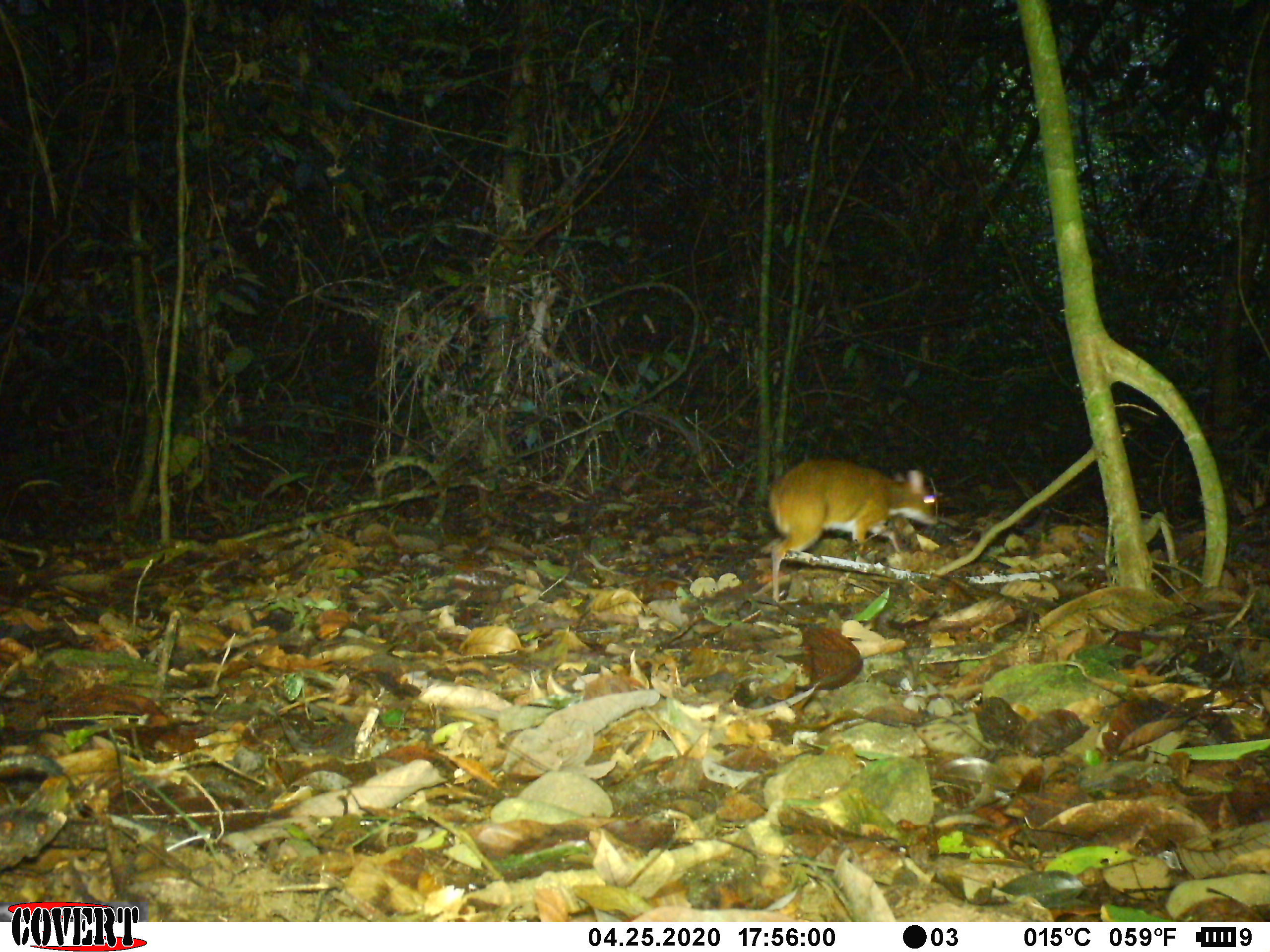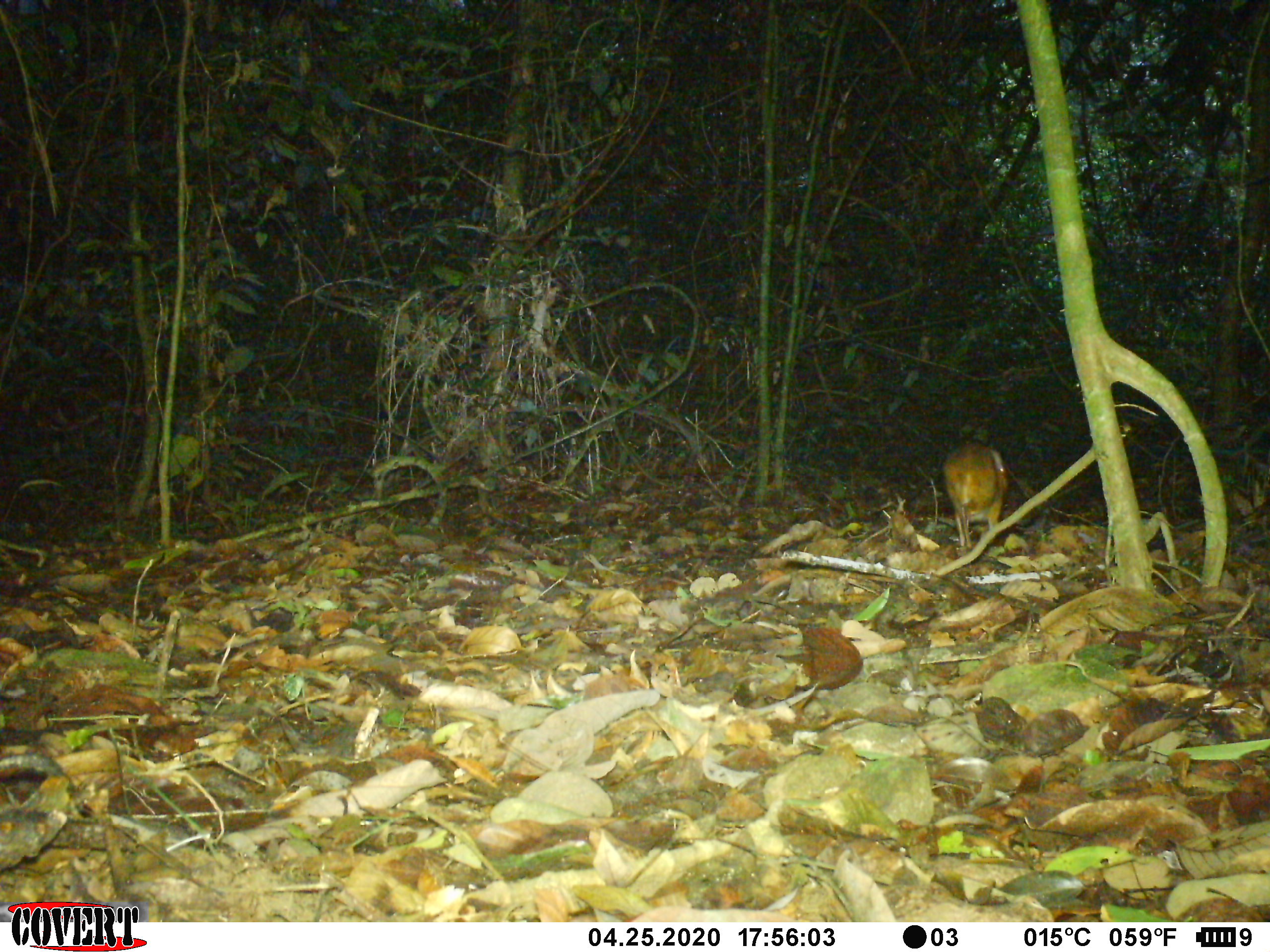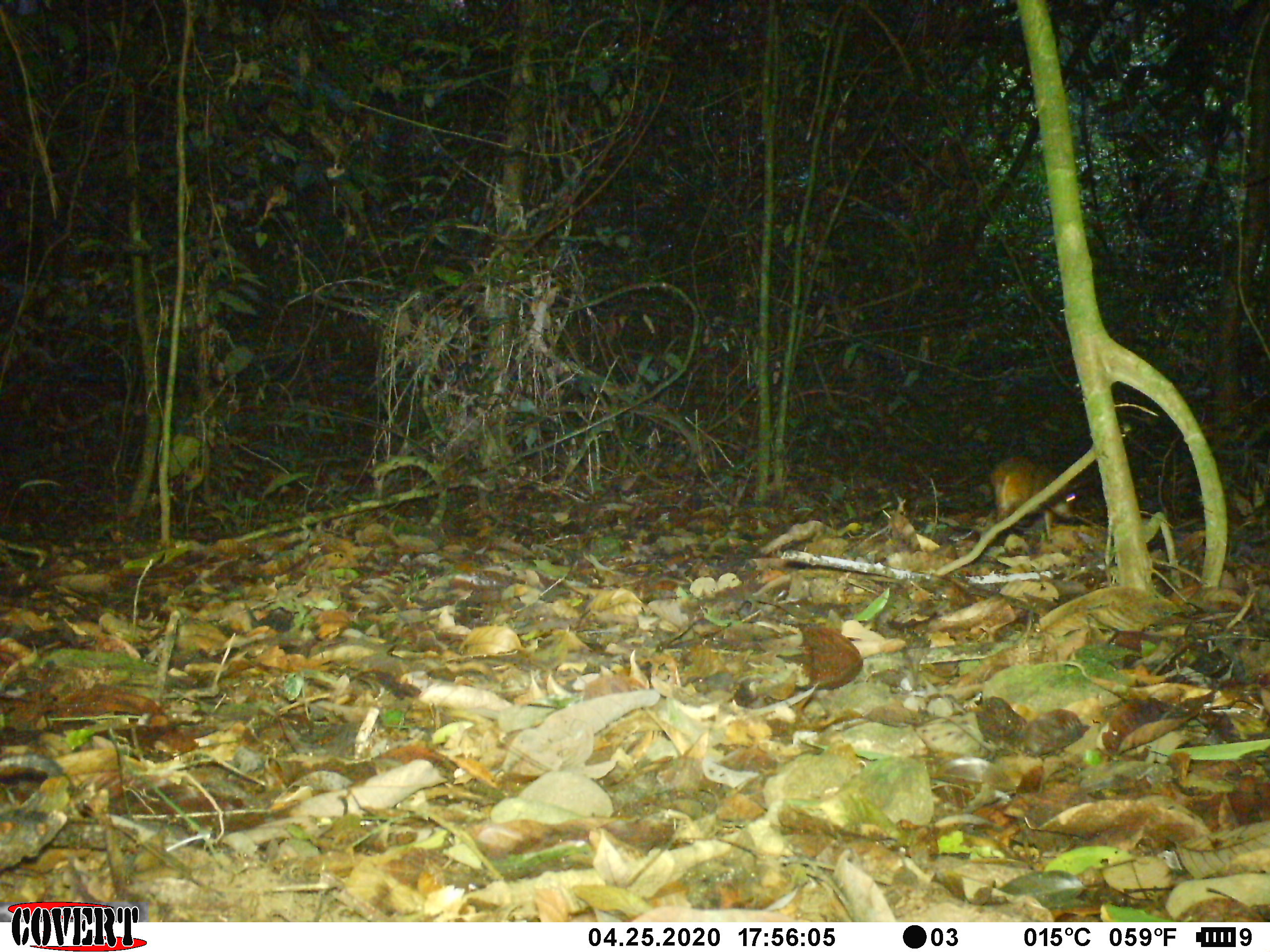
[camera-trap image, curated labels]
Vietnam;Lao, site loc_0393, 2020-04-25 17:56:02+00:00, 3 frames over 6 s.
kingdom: Animalia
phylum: Chordata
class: Mammalia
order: Artiodactyla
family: Tragulidae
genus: Moschiola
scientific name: Moschiola meminna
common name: chevrotain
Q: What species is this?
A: Chevrotain (Moschiola meminna).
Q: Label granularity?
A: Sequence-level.